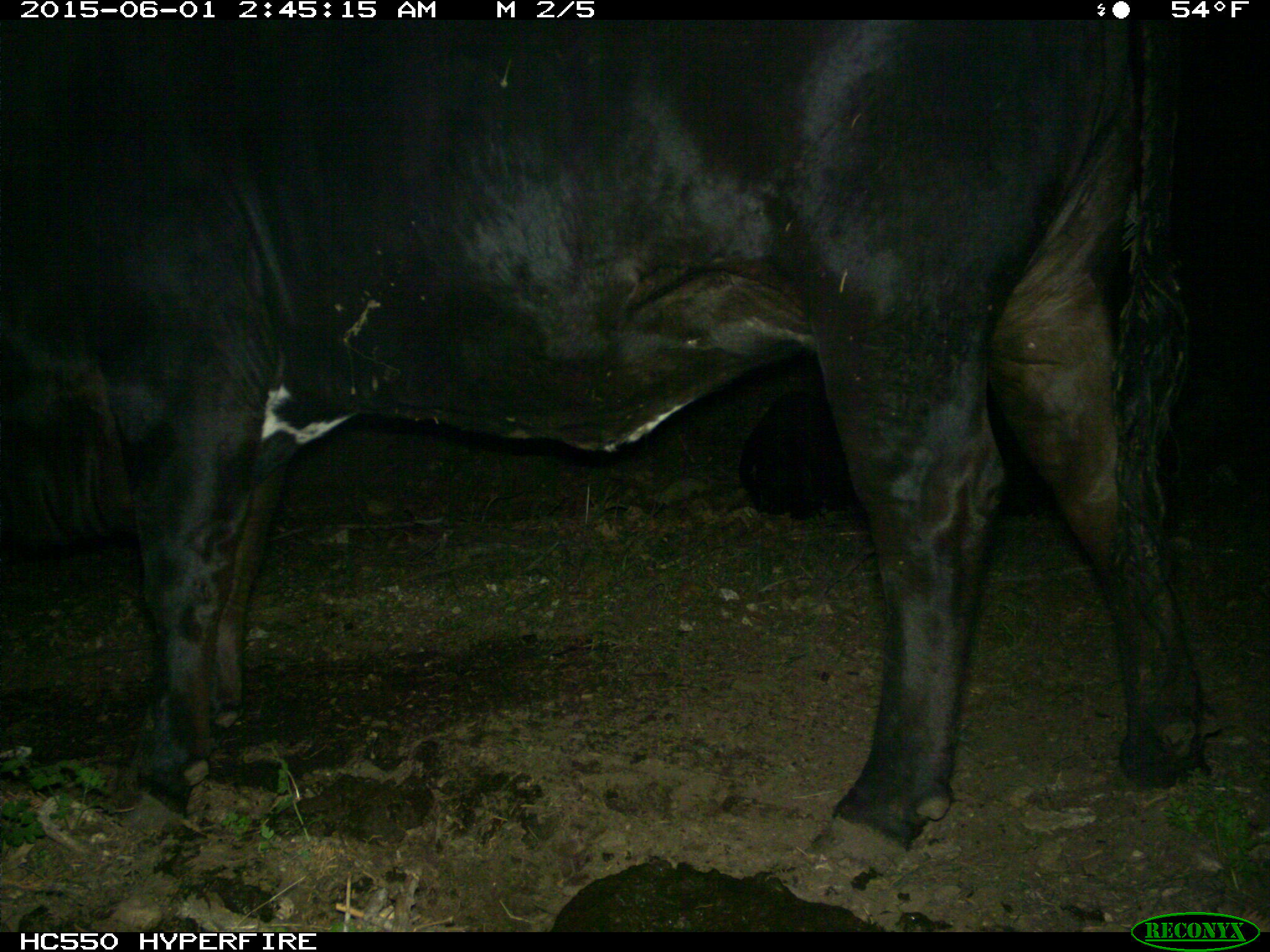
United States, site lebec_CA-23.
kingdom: Animalia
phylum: Chordata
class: Mammalia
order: Artiodactyla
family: Bovidae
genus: Bos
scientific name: Bos taurus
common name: domestic cow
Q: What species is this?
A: Bos taurus (domestic cow).